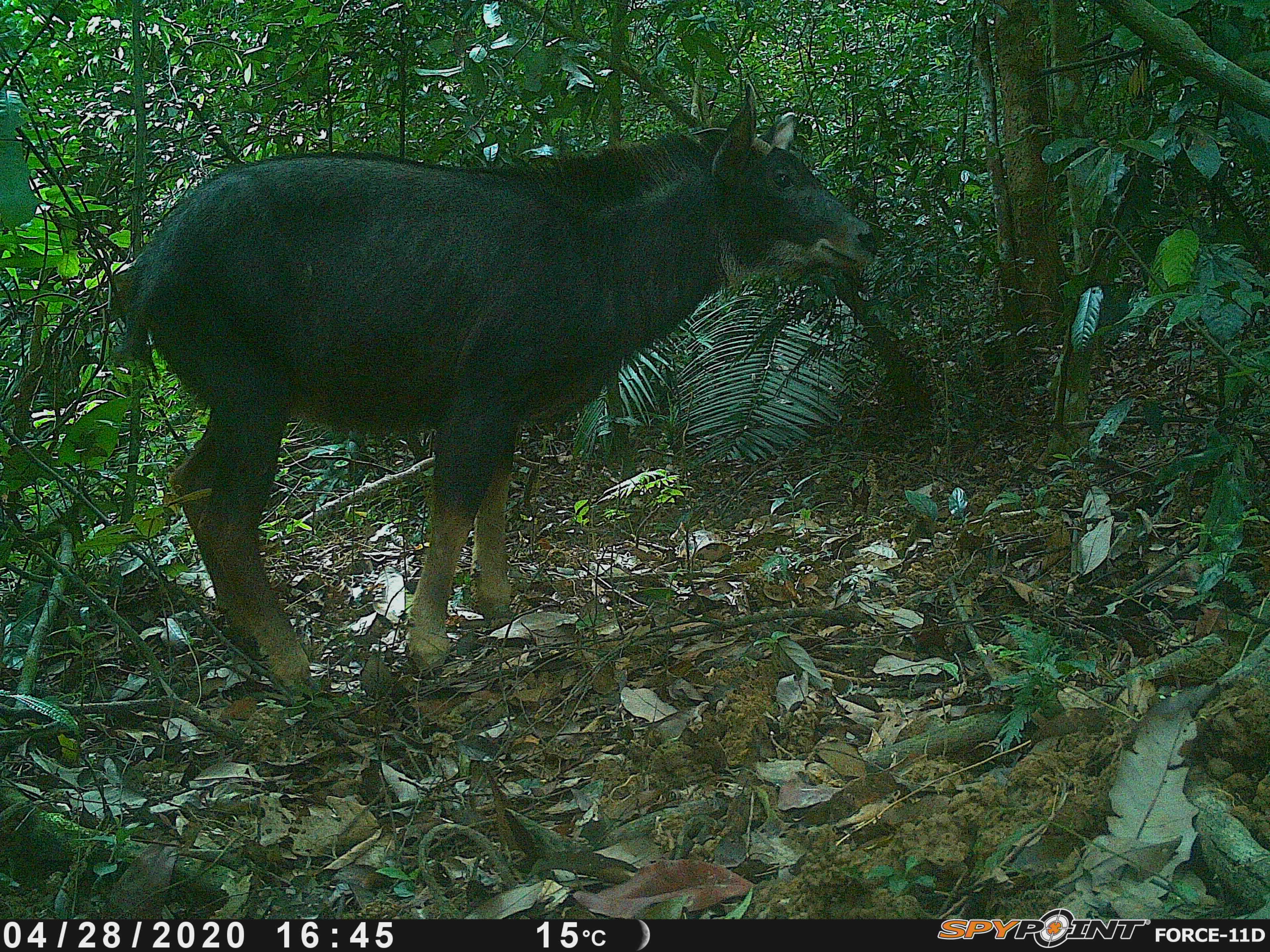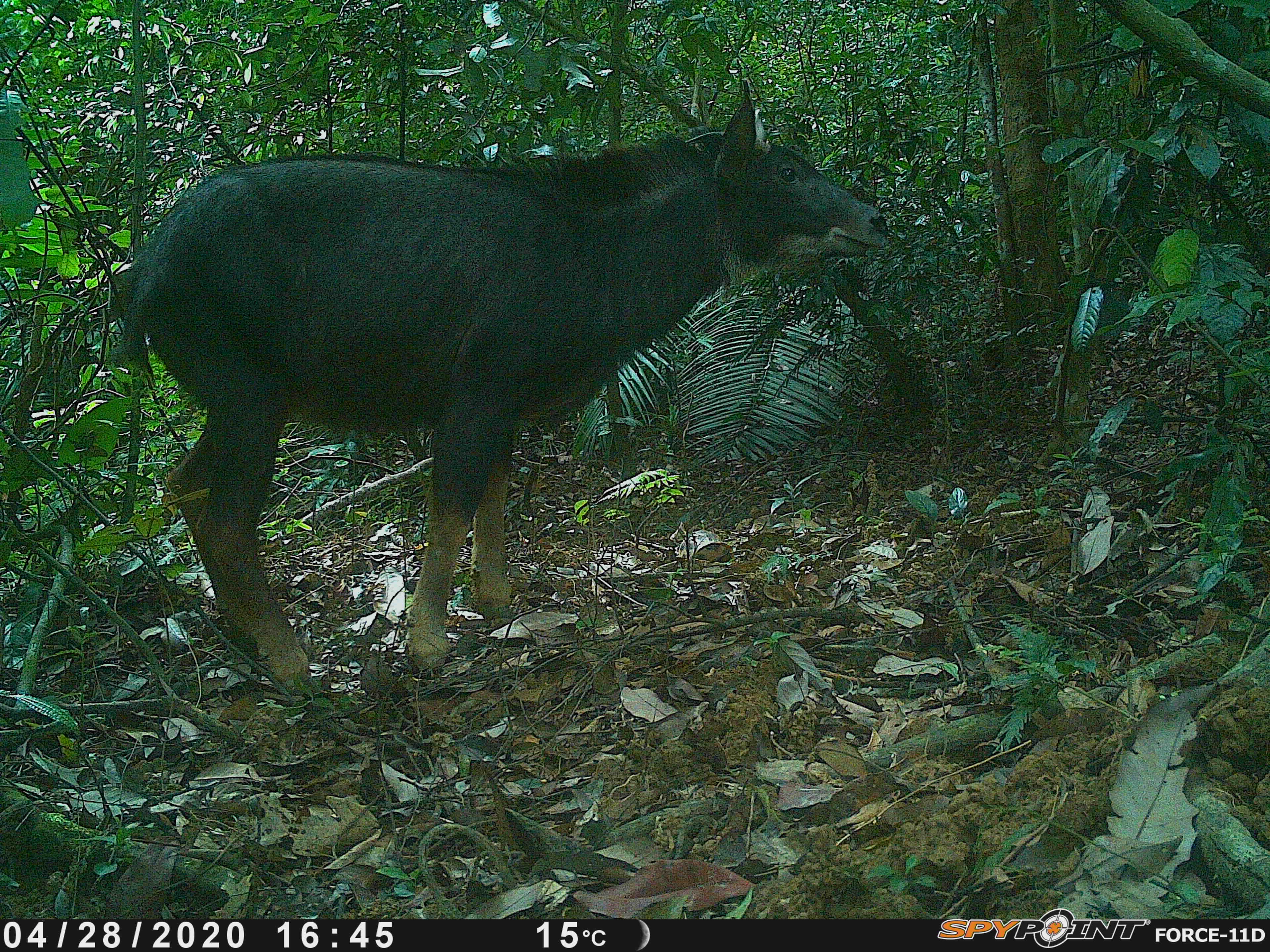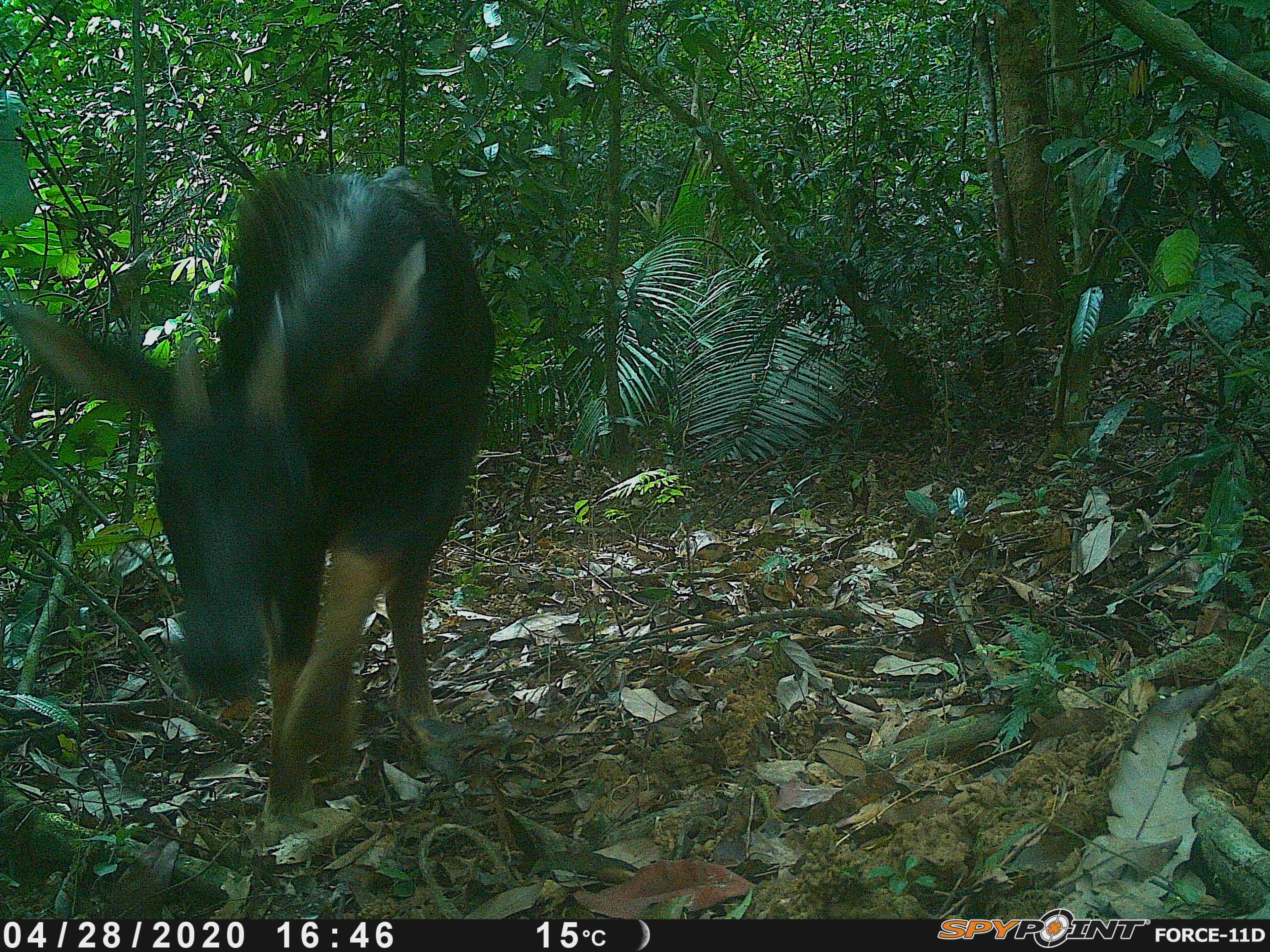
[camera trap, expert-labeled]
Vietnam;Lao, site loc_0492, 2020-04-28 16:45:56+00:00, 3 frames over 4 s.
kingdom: Animalia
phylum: Chordata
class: Mammalia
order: Artiodactyla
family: Bovidae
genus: Capricornis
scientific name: Capricornis sumatraensis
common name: chinese serow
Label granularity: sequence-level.